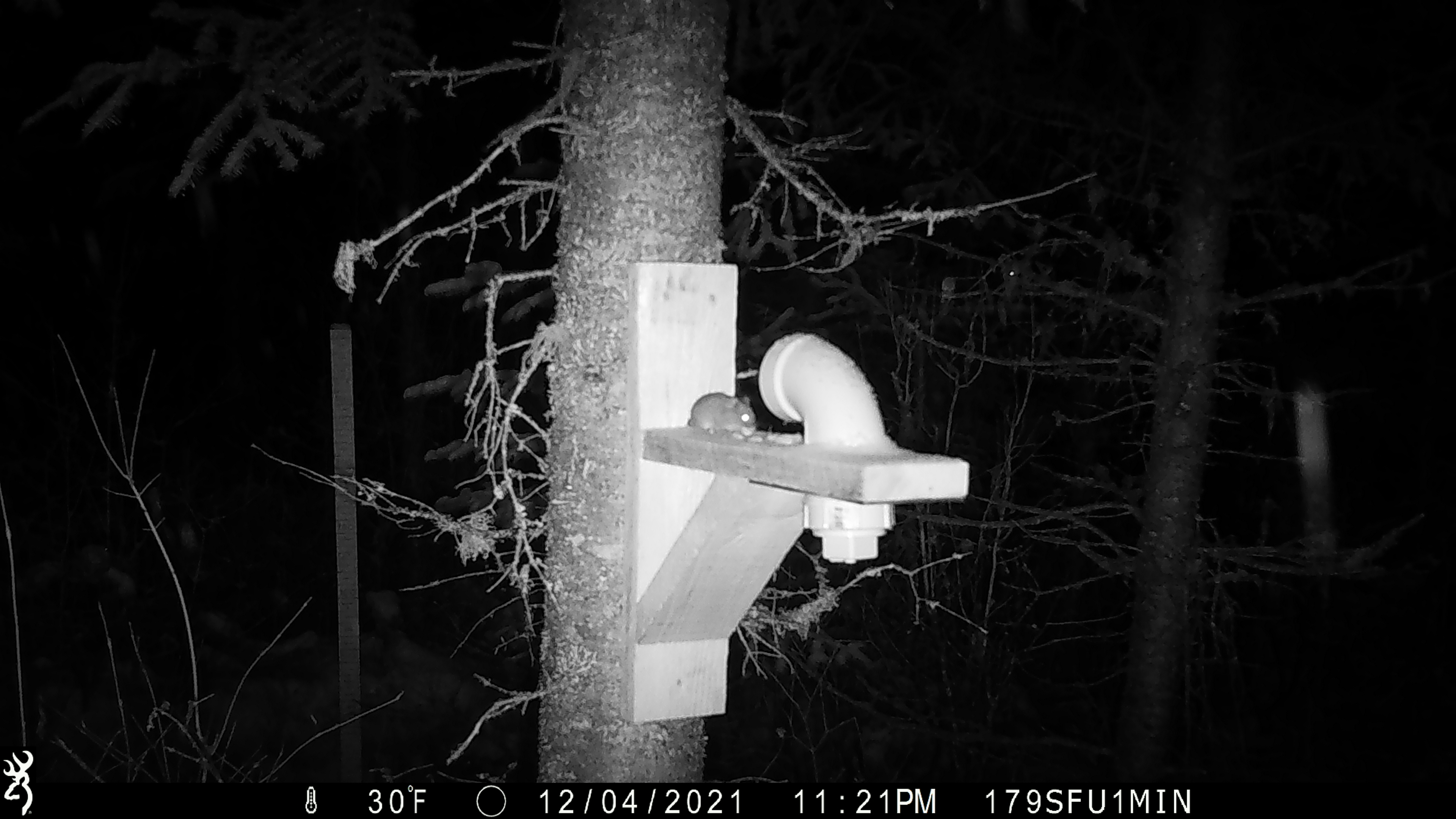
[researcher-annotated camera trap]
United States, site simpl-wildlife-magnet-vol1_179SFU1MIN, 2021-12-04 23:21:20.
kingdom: Animalia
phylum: Chordata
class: Mammalia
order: Rodentia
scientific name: Rodentia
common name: mouse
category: mouse sp.